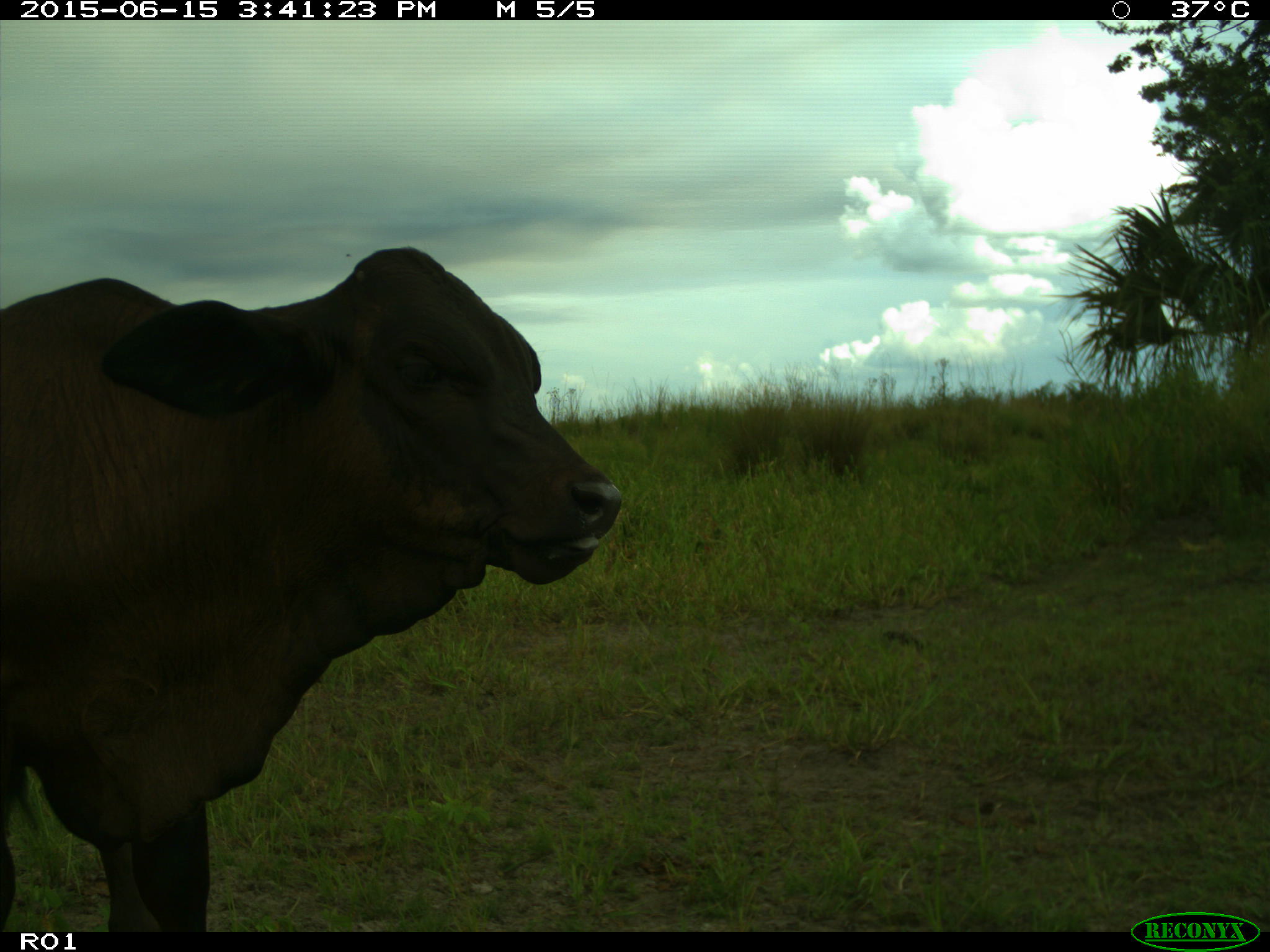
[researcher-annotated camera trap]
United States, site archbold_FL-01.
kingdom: Animalia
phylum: Chordata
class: Mammalia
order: Artiodactyla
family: Bovidae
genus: Bos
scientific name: Bos taurus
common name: domestic cow